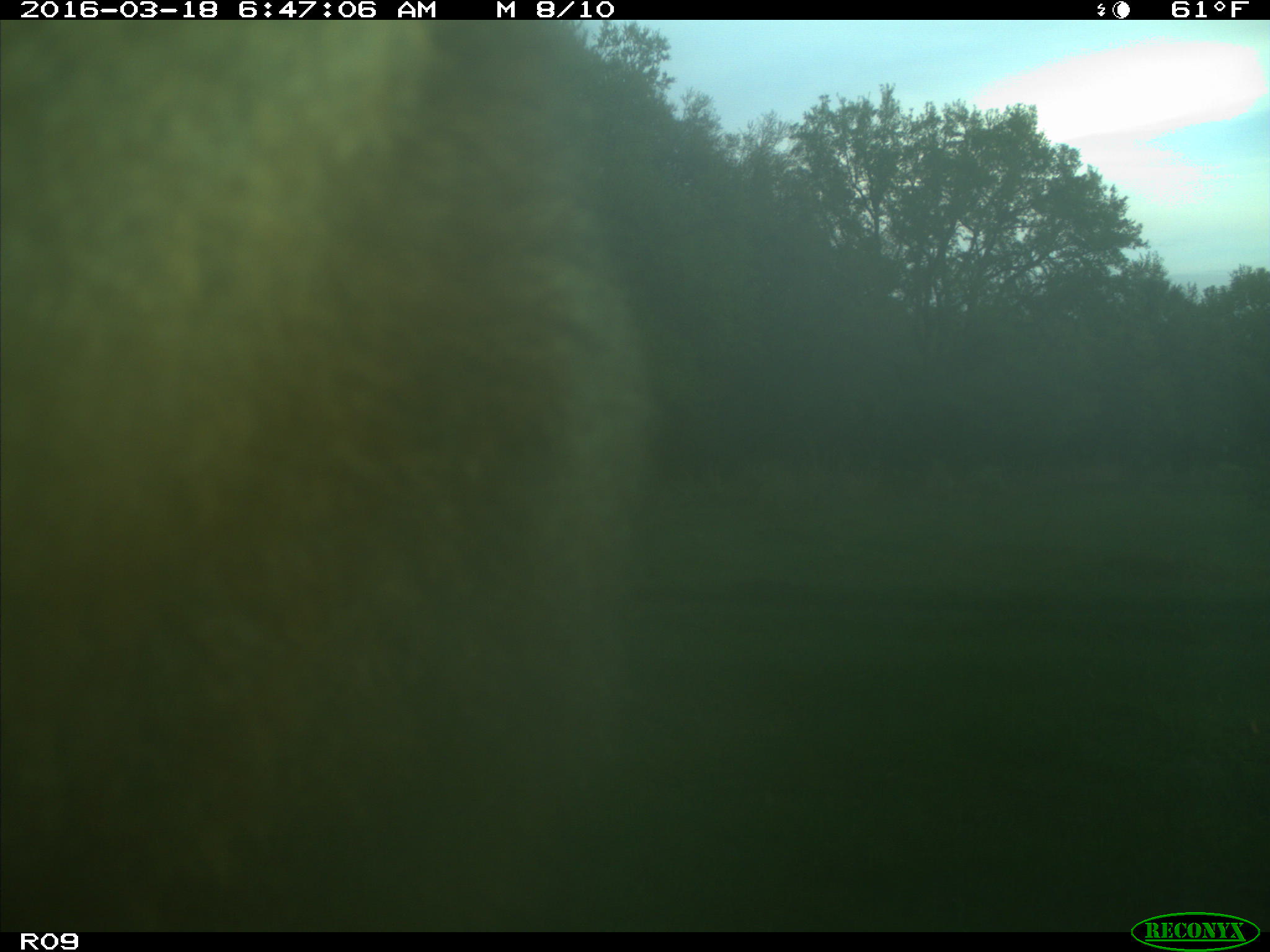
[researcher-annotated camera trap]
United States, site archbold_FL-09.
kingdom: Animalia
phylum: Chordata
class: Mammalia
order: Artiodactyla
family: Bovidae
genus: Bos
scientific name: Bos taurus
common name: domestic cow